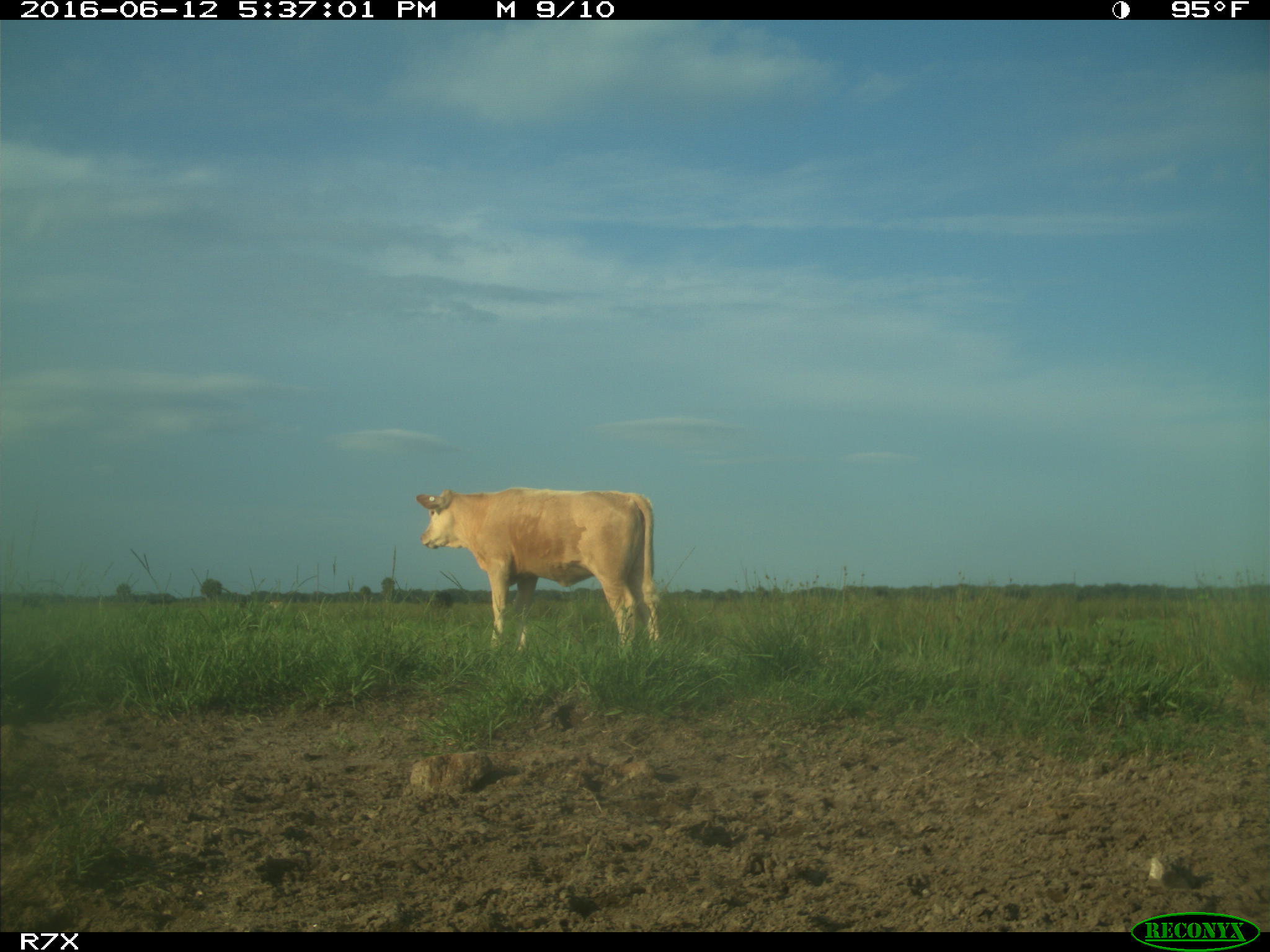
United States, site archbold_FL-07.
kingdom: Animalia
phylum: Chordata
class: Mammalia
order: Artiodactyla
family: Bovidae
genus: Bos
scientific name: Bos taurus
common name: domestic cow